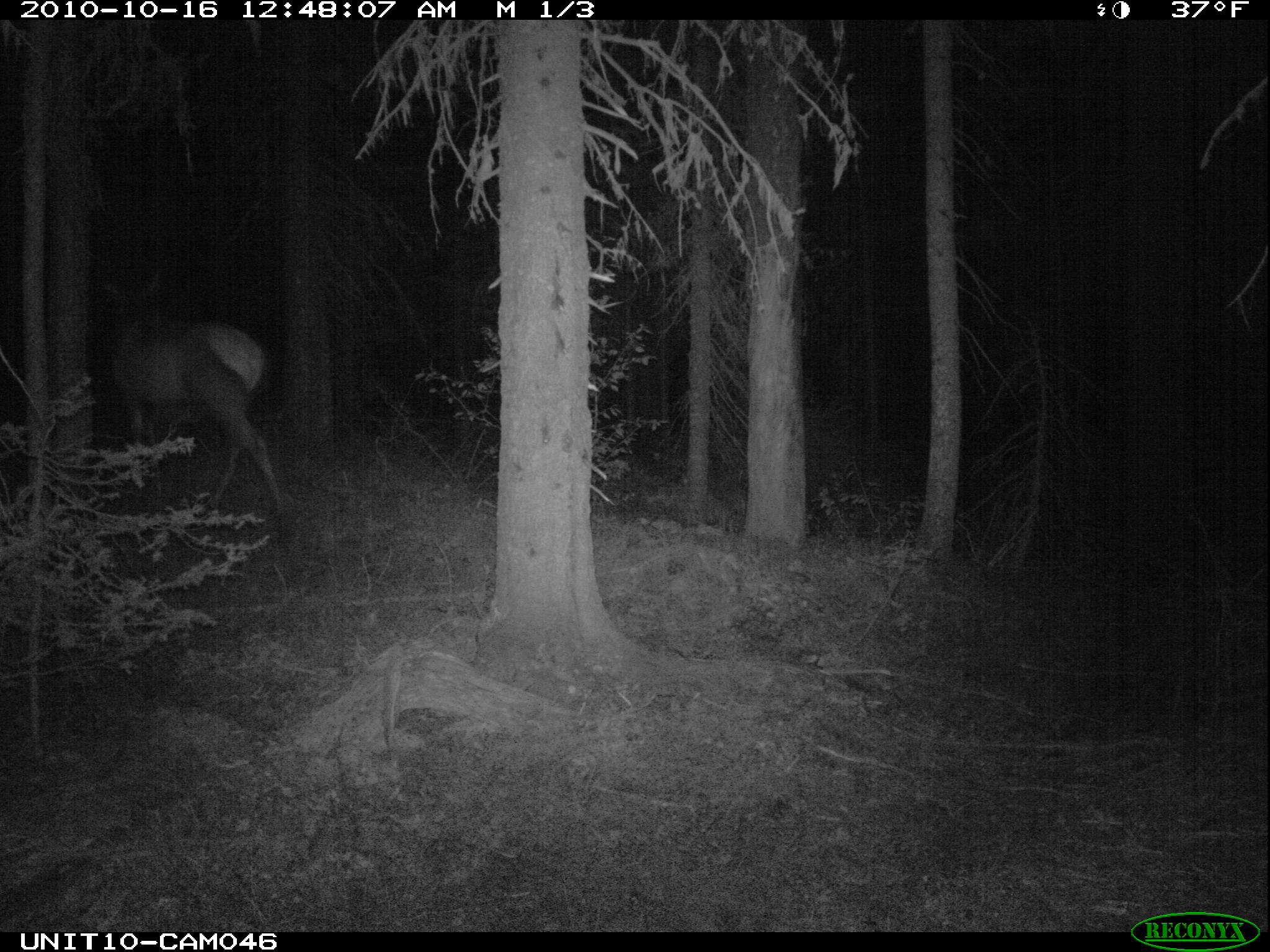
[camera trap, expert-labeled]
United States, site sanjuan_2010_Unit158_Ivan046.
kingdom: Animalia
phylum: Chordata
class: Mammalia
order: Artiodactyla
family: Cervidae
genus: Cervus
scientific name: Cervus elaphus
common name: red deer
Cervus elaphus (red deer).